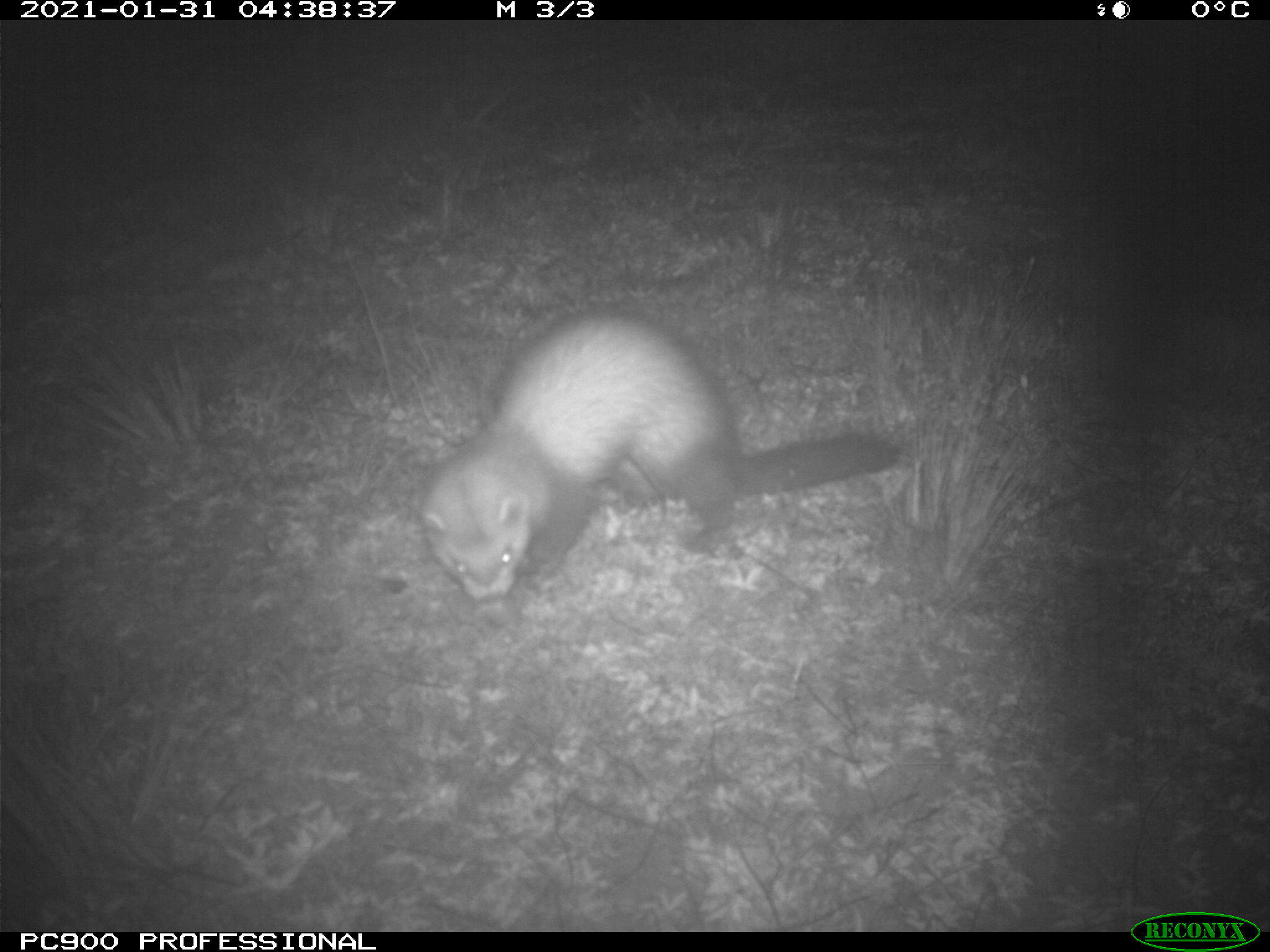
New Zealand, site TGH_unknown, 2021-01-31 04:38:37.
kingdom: Animalia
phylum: Chordata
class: Mammalia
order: Carnivora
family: Mustelidae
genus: Mustela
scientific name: Mustela furo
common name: ferret